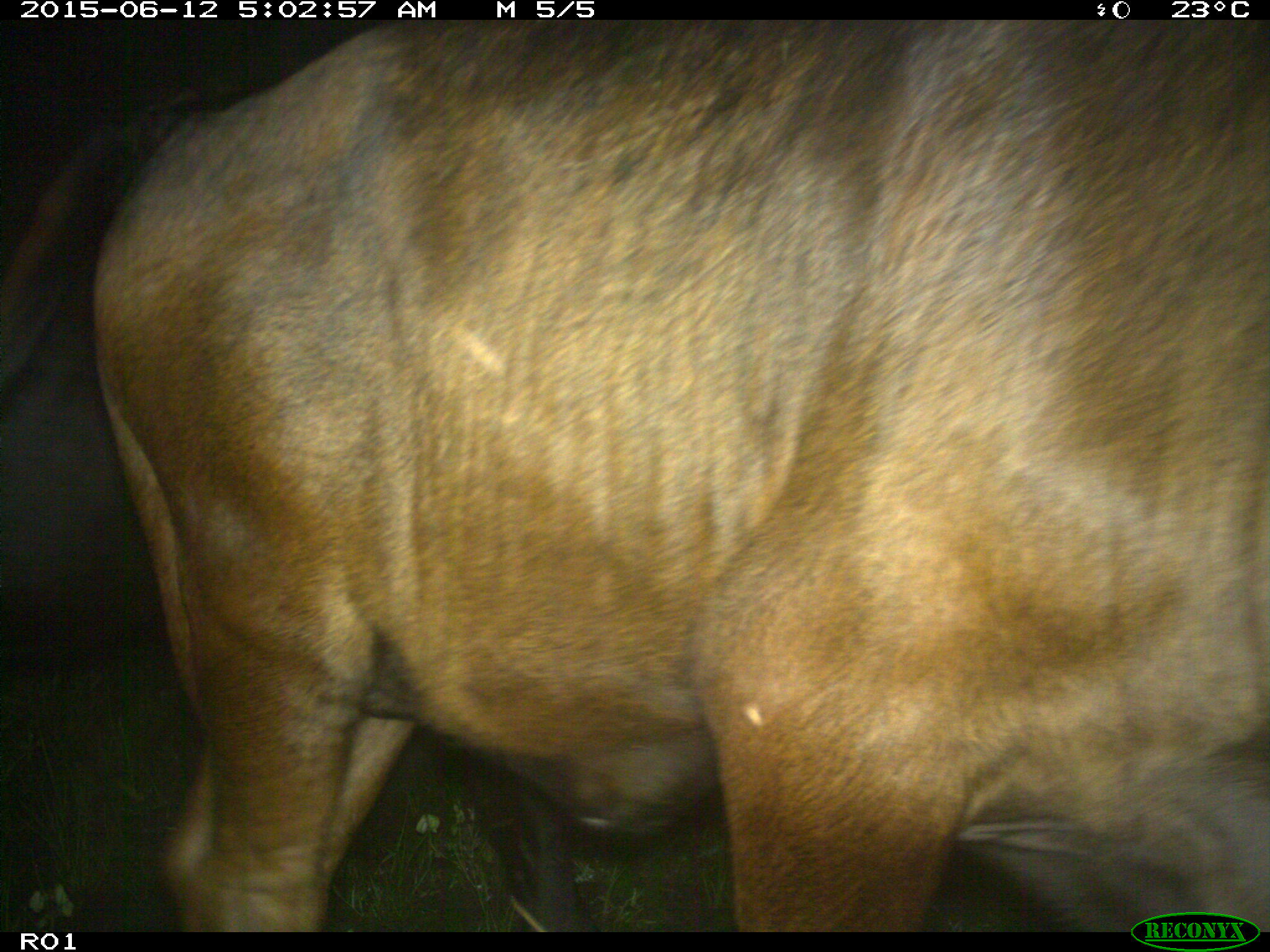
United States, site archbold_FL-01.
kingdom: Animalia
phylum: Chordata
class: Mammalia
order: Artiodactyla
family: Bovidae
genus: Bos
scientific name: Bos taurus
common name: domestic cow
Bos taurus (domestic cow).